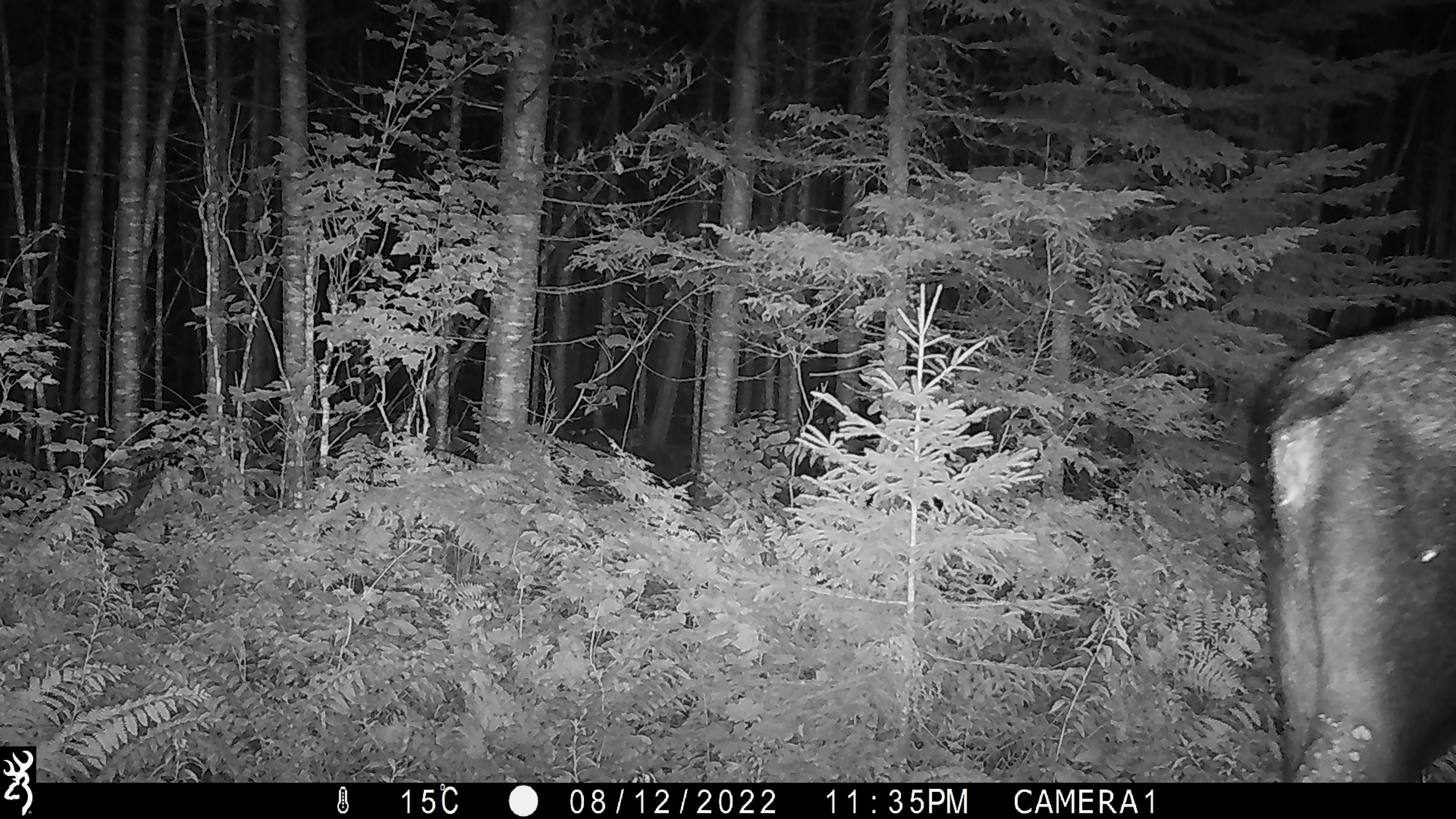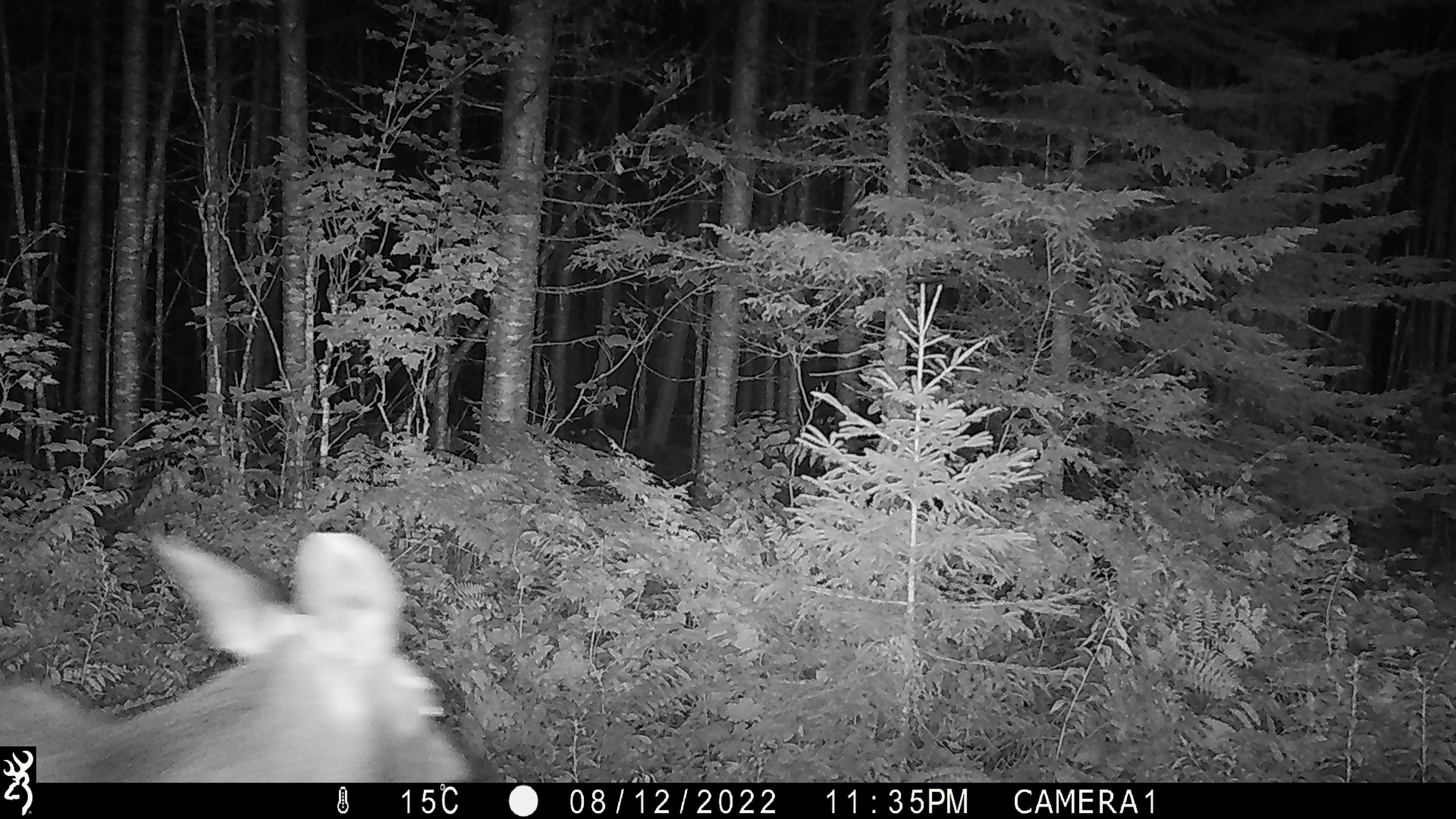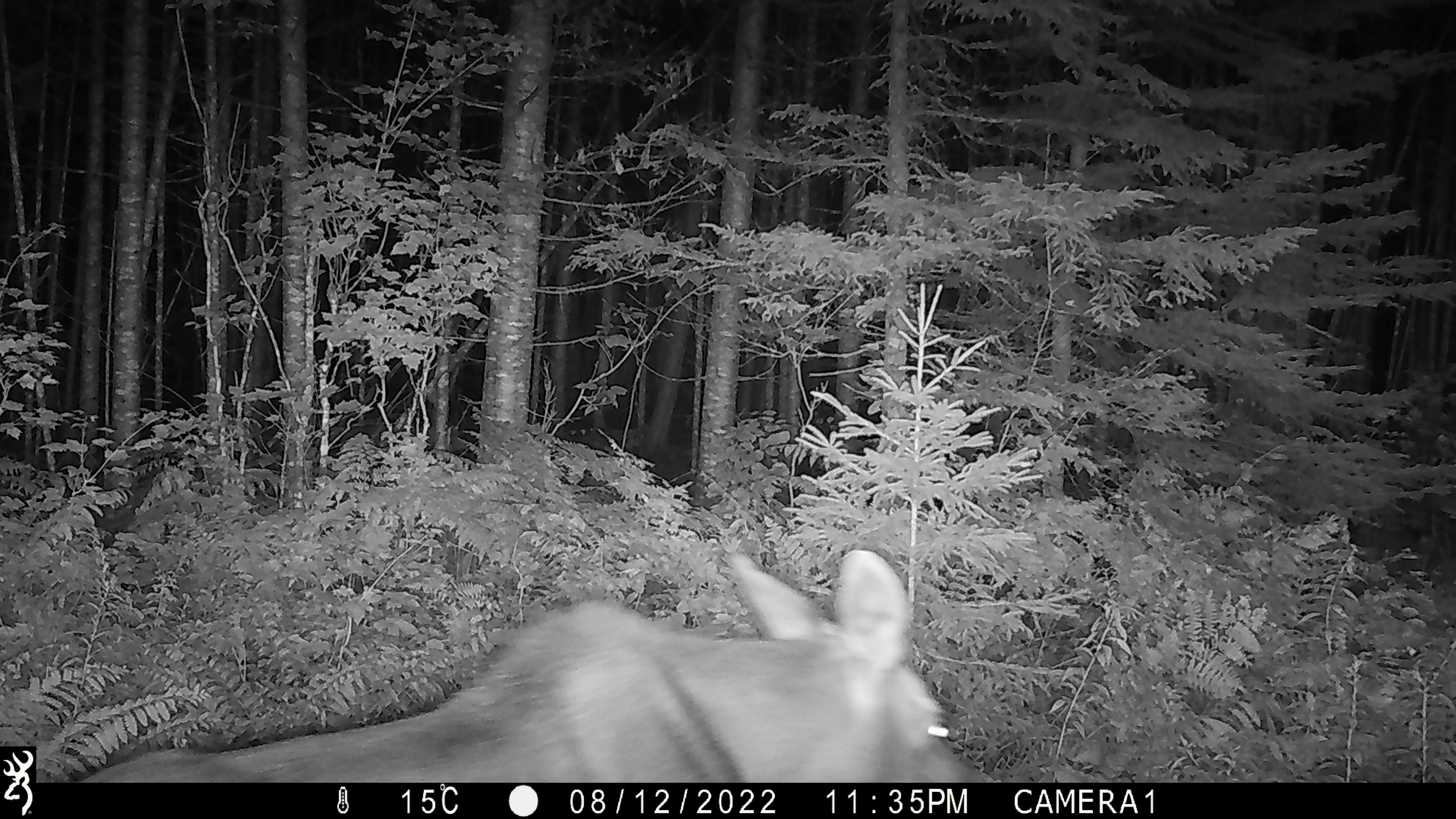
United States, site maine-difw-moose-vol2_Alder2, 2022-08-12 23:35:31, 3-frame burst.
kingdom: Animalia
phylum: Chordata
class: Mammalia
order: Artiodactyla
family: Cervidae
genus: Alces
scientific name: Alces alces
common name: moose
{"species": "moose (Alces alces)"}